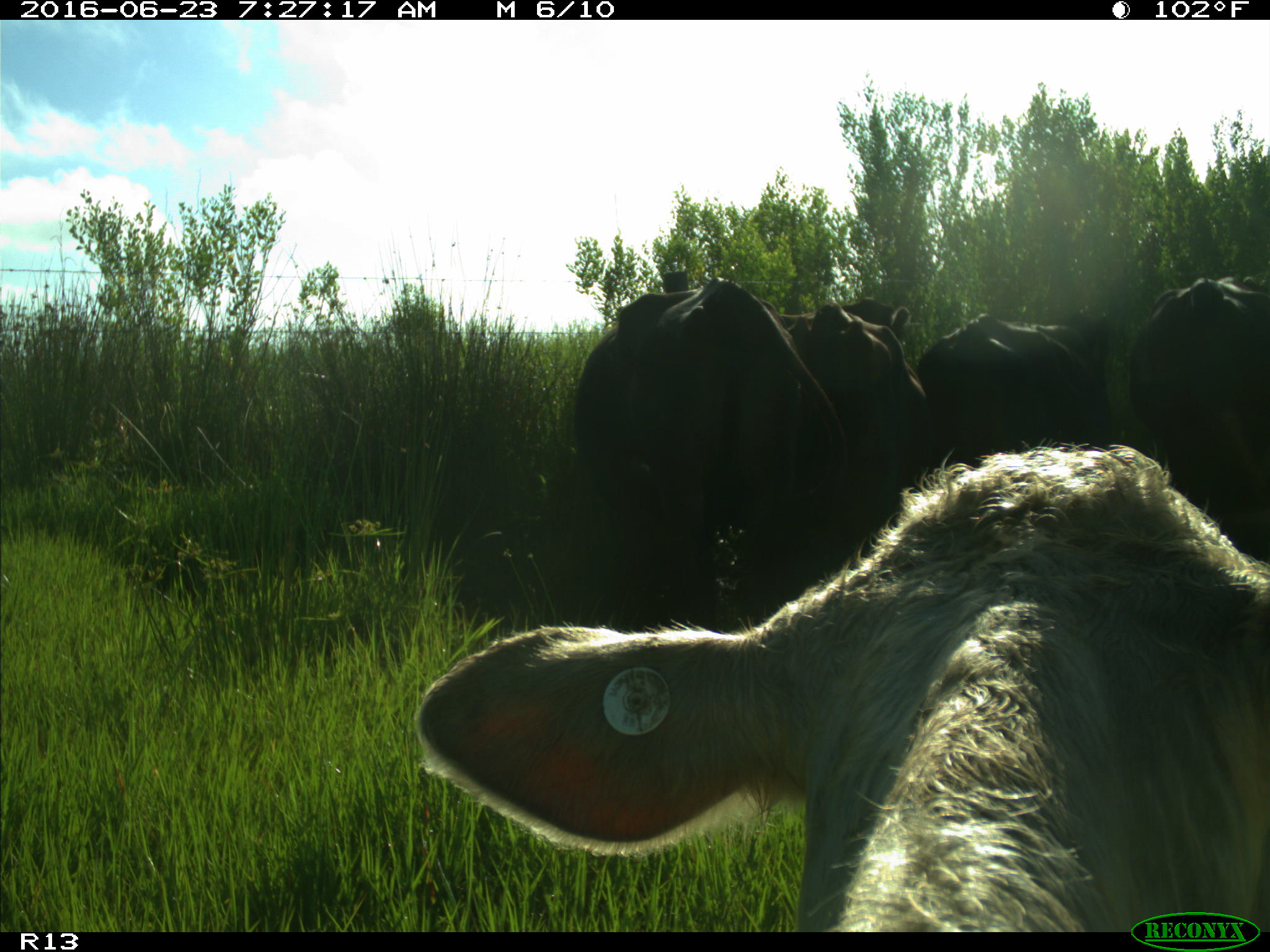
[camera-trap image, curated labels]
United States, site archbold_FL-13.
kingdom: Animalia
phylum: Chordata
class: Mammalia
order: Artiodactyla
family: Bovidae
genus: Bos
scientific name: Bos taurus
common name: domestic cow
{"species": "Bos taurus (domestic cow)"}